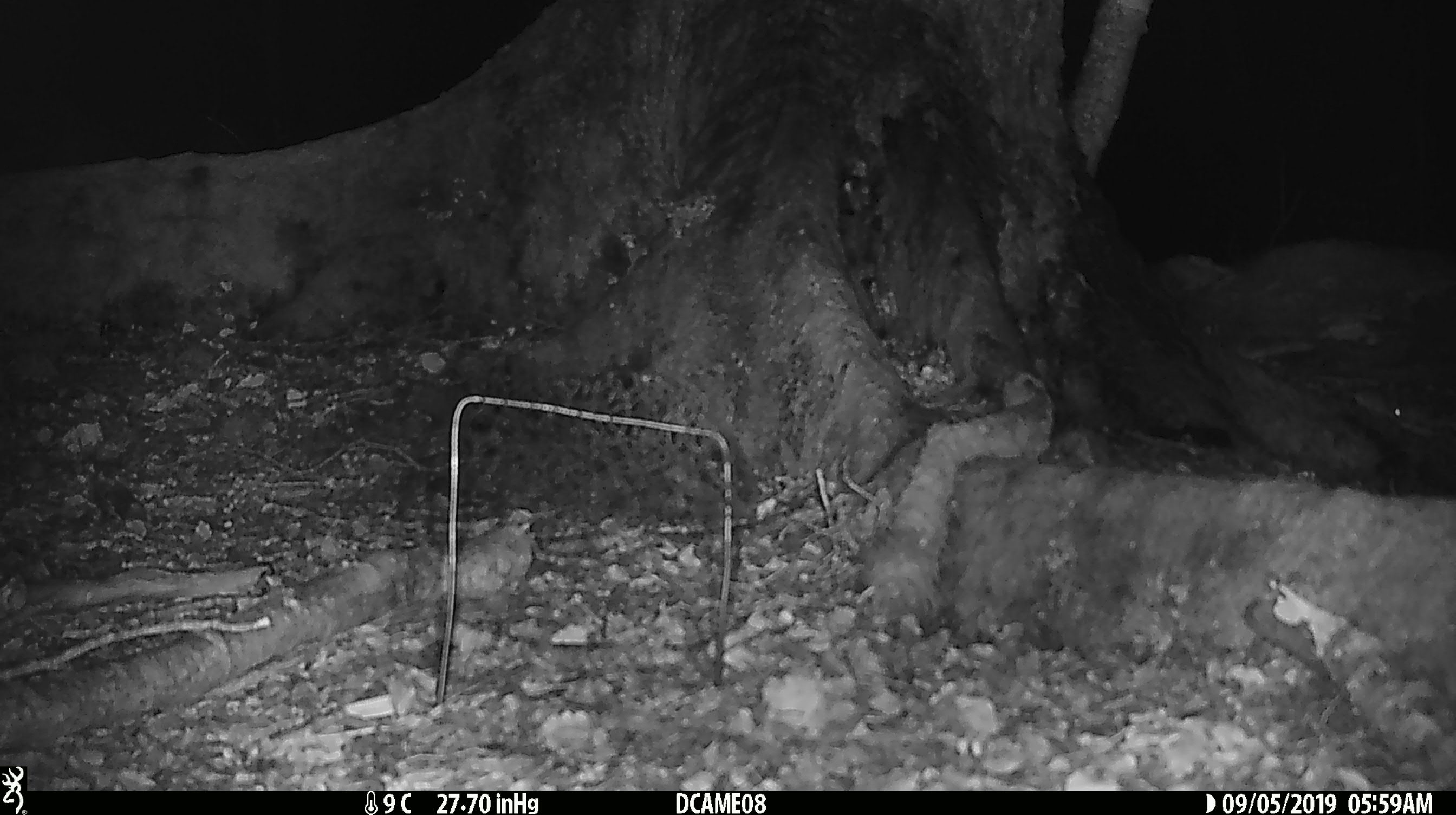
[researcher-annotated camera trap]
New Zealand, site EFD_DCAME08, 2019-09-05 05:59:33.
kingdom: Animalia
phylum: Chordata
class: Mammalia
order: Rodentia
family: Muridae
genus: Mus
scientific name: Mus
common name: mouse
Mouse (Mus).